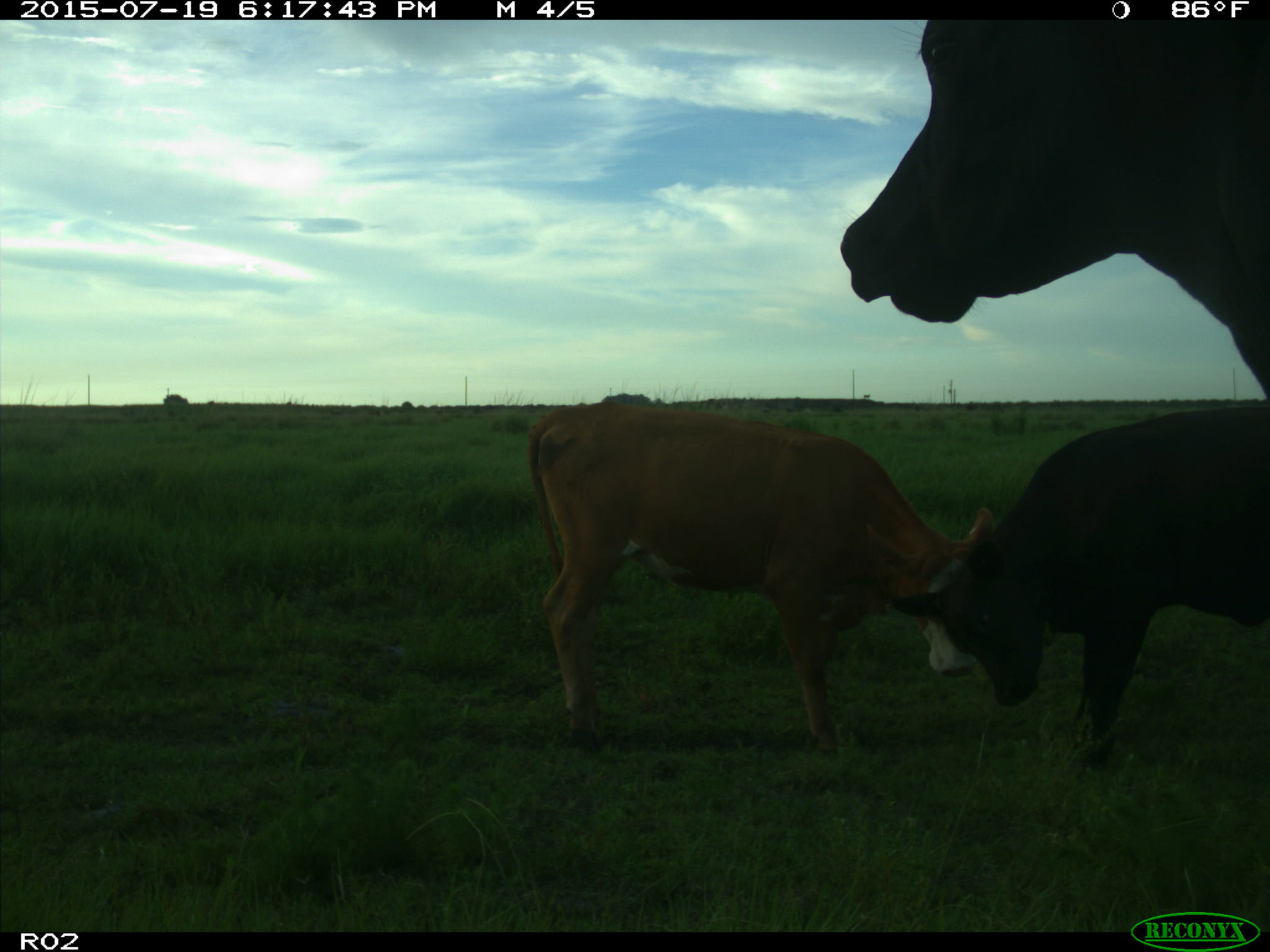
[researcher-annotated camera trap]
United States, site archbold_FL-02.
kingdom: Animalia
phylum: Chordata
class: Mammalia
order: Artiodactyla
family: Bovidae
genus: Bos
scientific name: Bos taurus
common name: domestic cow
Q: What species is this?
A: Bos taurus (domestic cow).